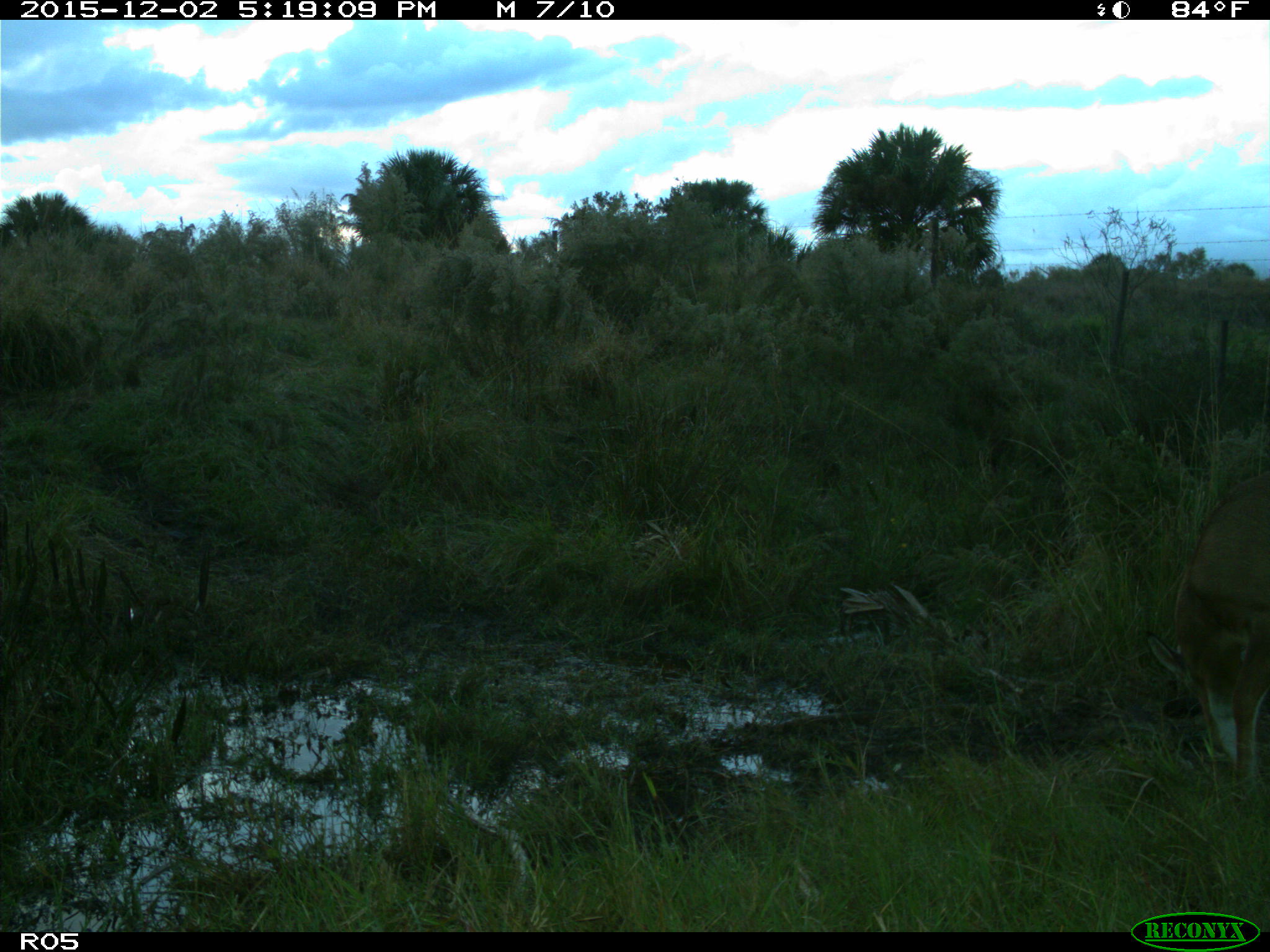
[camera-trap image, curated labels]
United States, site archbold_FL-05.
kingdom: Animalia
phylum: Chordata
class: Mammalia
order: Artiodactyla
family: Cervidae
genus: Odocoileus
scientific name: Odocoileus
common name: deer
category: unidentified deer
Unidentified deer (deer) (Odocoileus).